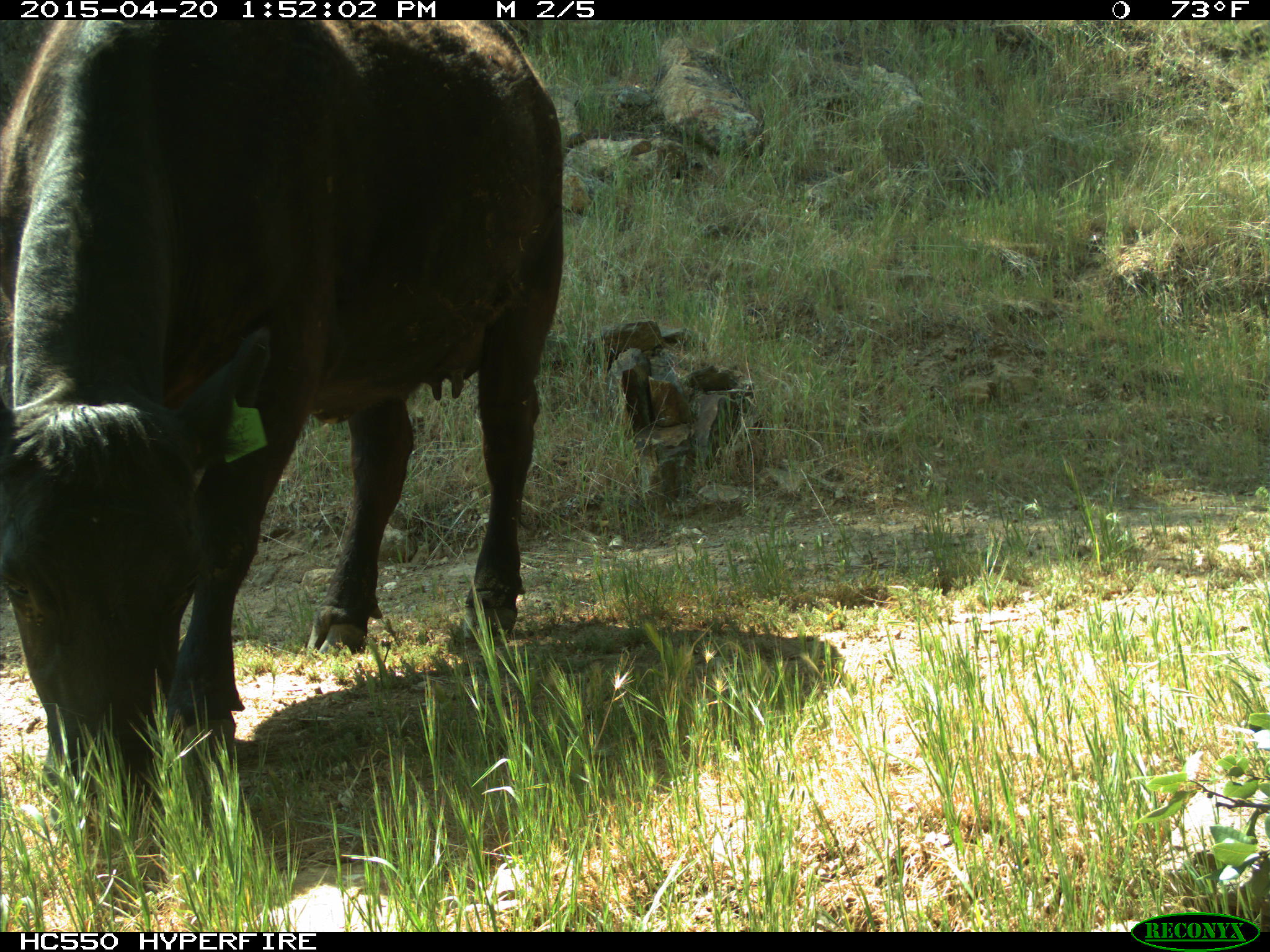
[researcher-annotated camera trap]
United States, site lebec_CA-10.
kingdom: Animalia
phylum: Chordata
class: Mammalia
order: Artiodactyla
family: Bovidae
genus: Bos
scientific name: Bos taurus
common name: domestic cow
Bos taurus (domestic cow).